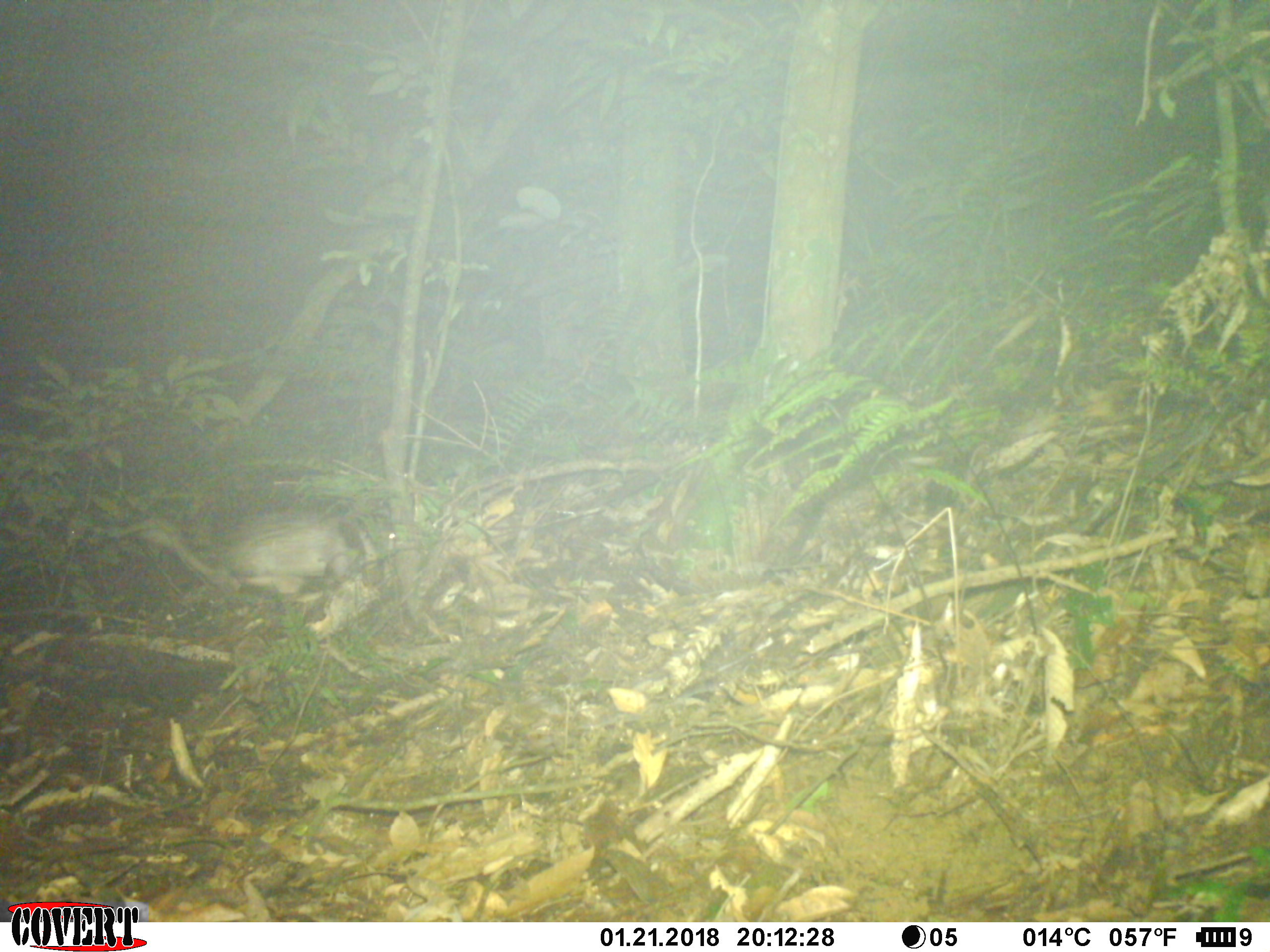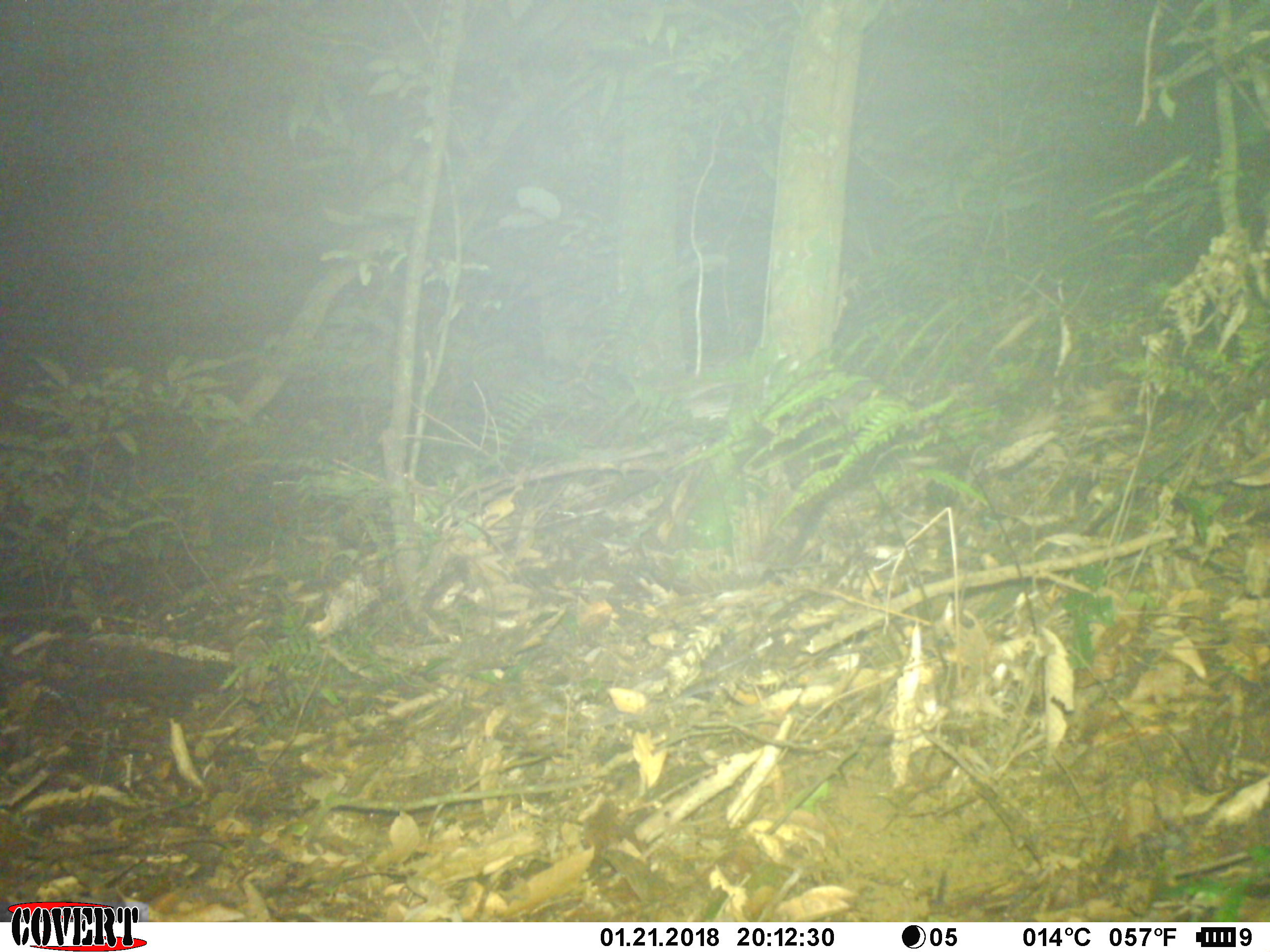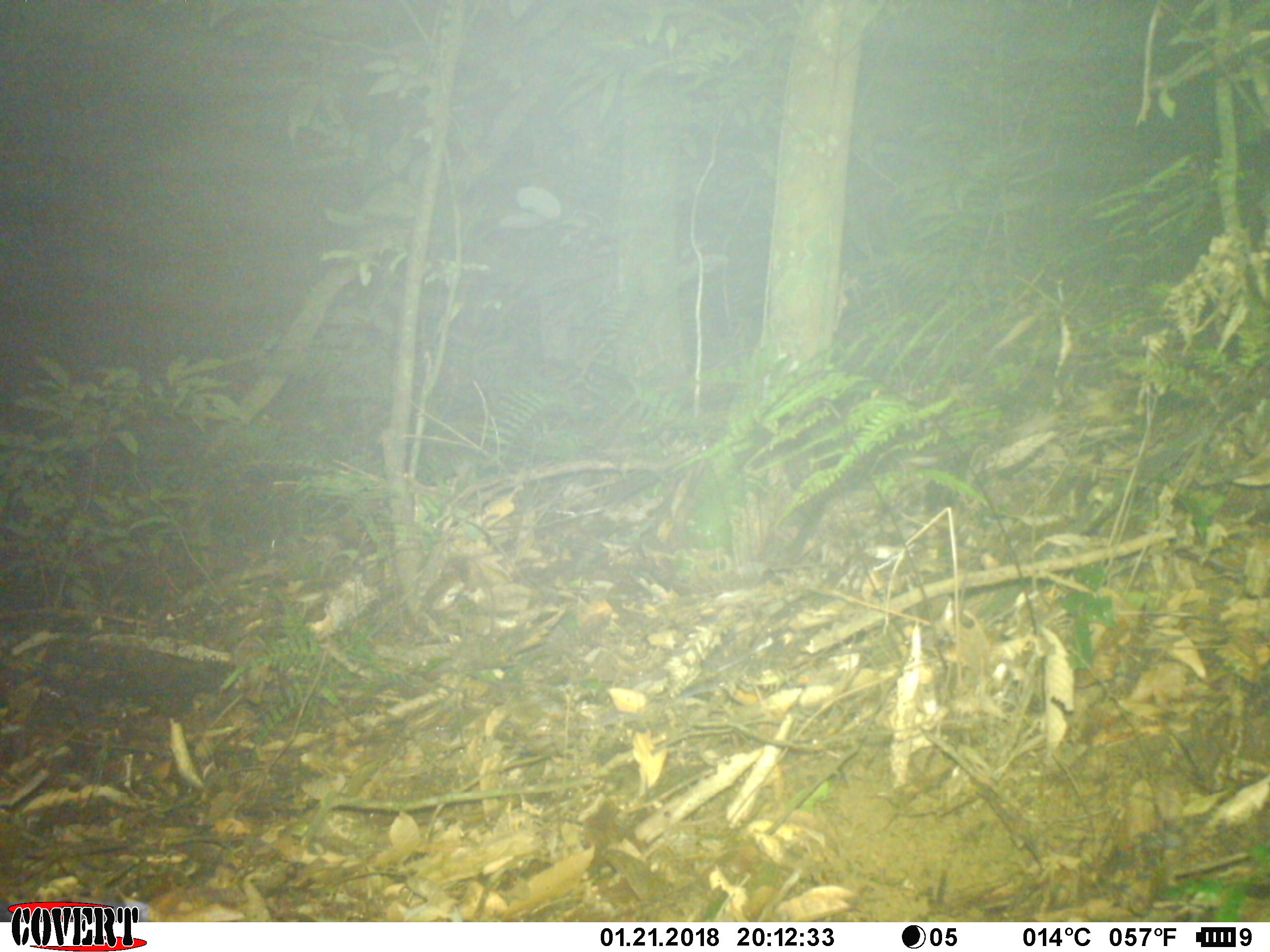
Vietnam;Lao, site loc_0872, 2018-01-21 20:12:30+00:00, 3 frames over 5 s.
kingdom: Animalia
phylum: Chordata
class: Mammalia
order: Rodentia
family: Hystricidae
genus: Atherurus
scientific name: Atherurus macrourus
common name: asiatic brush-tailed porcupine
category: asiatic brush tailed porcupine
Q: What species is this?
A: Asiatic brush tailed porcupine (asiatic brush-tailed porcupine) (Atherurus macrourus).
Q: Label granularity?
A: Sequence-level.